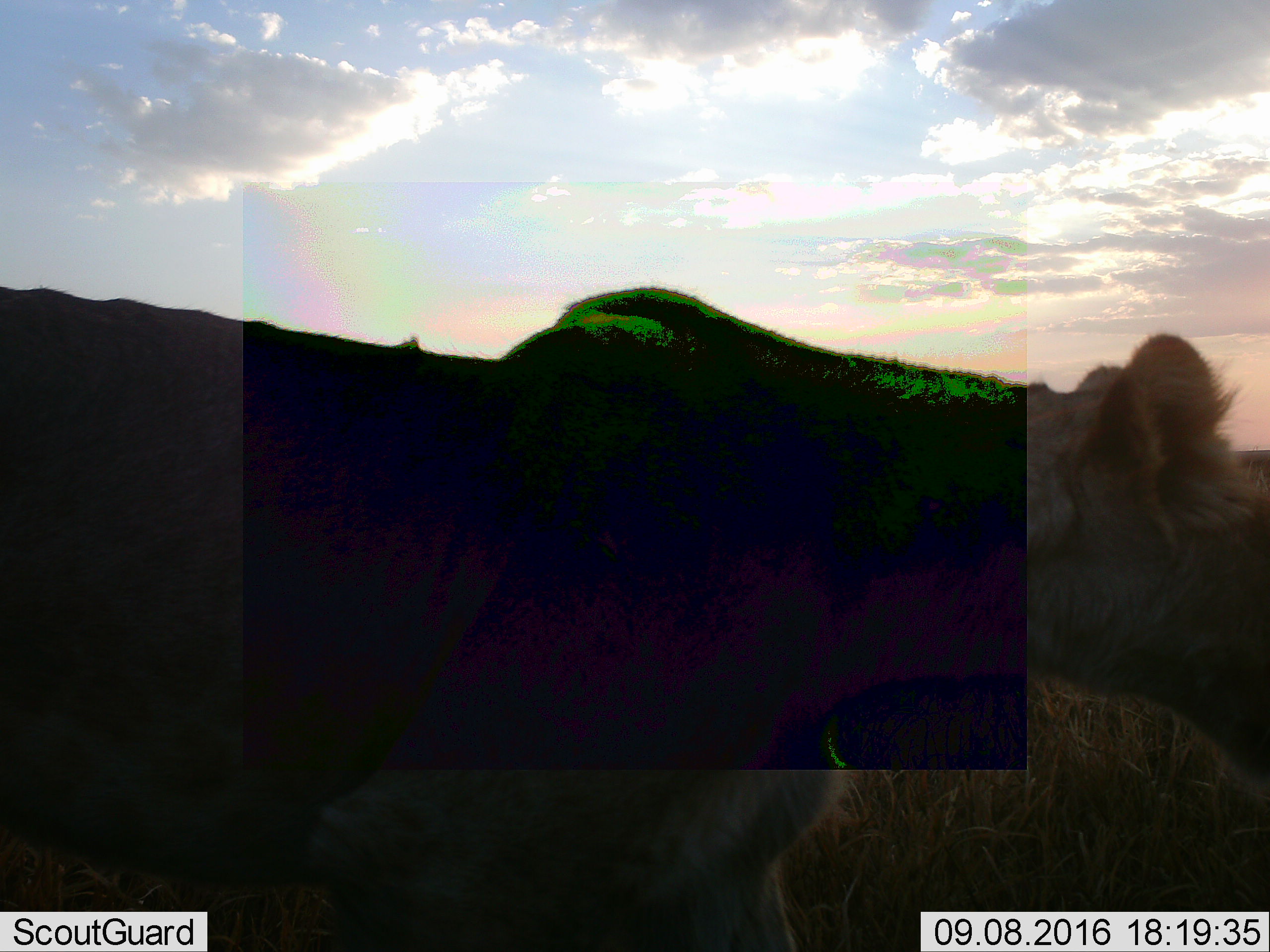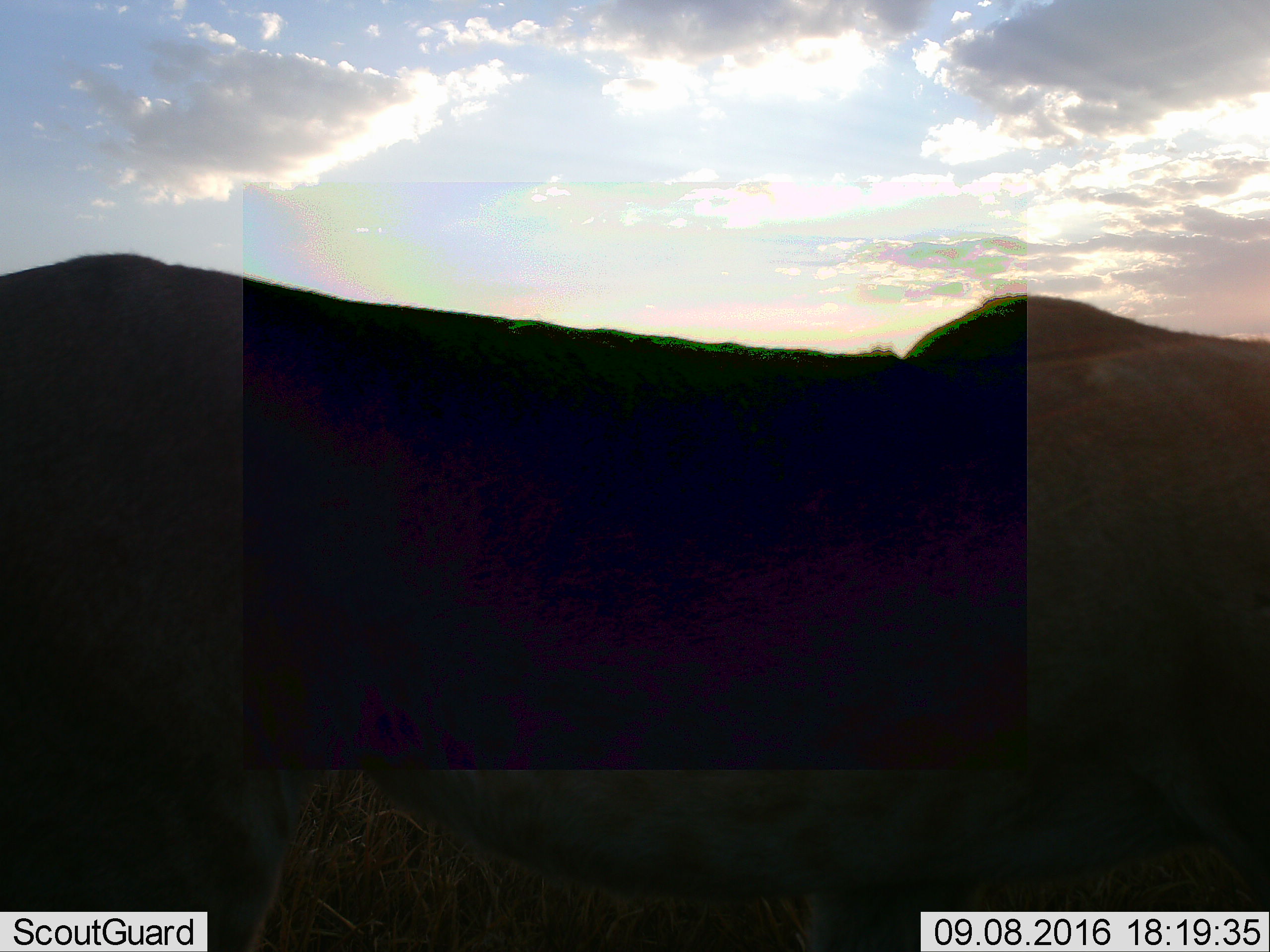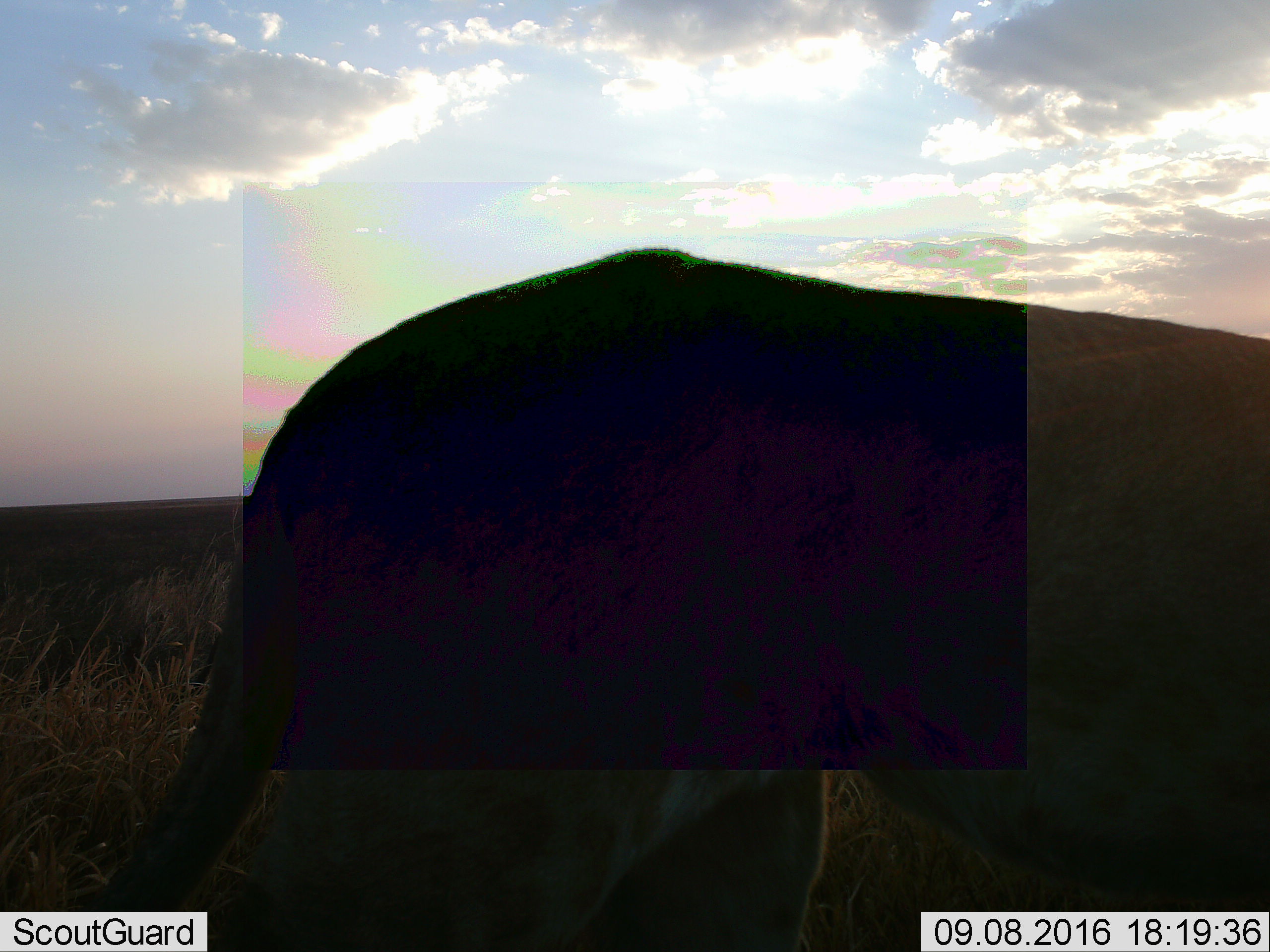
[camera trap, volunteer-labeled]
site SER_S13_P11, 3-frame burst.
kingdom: Animalia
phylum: Chordata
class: Mammalia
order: Carnivora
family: Felidae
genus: Panthera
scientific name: Panthera leo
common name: lion female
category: lionfemale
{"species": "lionfemale (lion female) (Panthera leo)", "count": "1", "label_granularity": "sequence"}